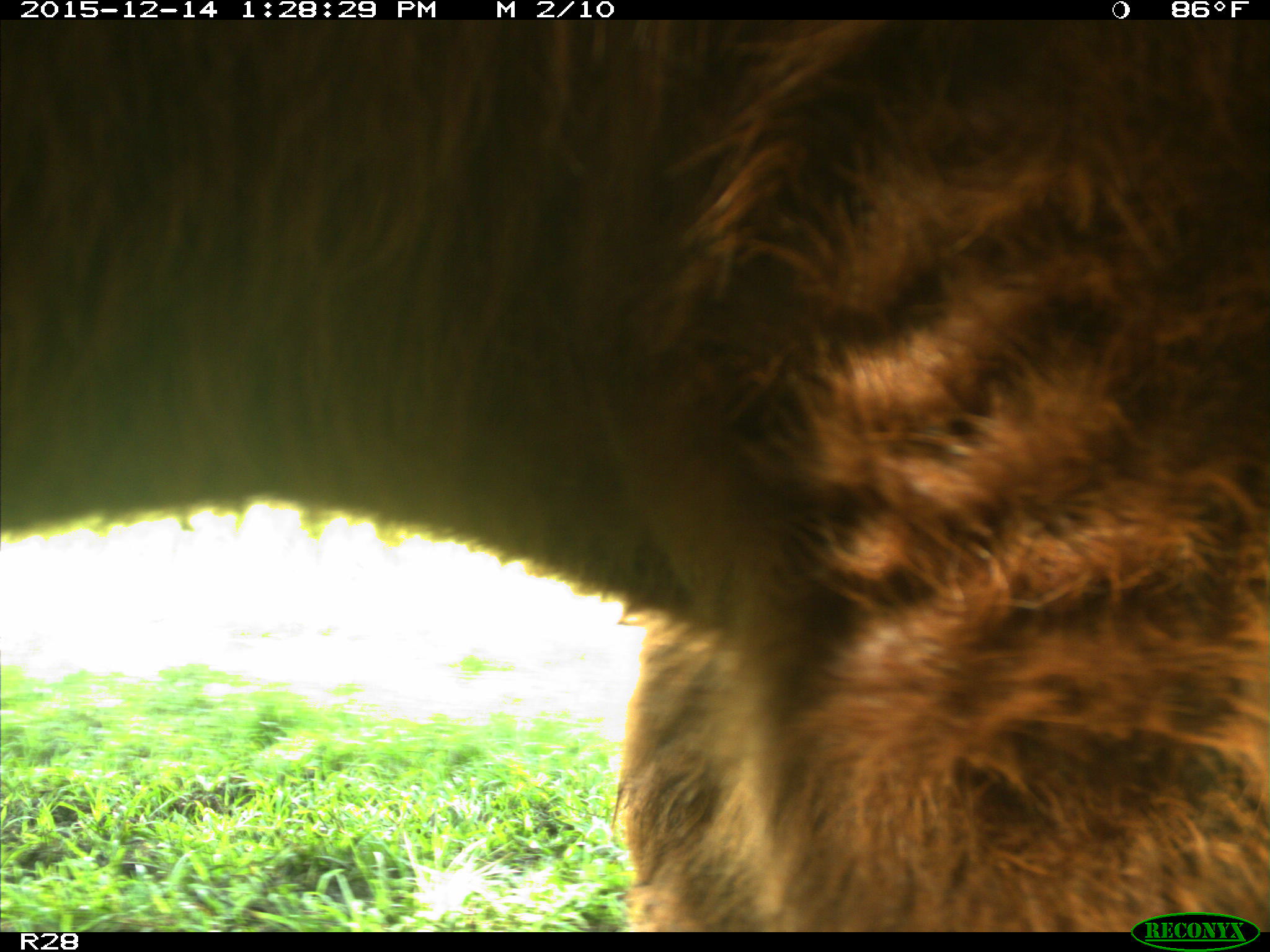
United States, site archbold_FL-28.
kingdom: Animalia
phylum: Chordata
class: Mammalia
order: Artiodactyla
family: Bovidae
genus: Bos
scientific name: Bos taurus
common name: domestic cow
Bos taurus (domestic cow).